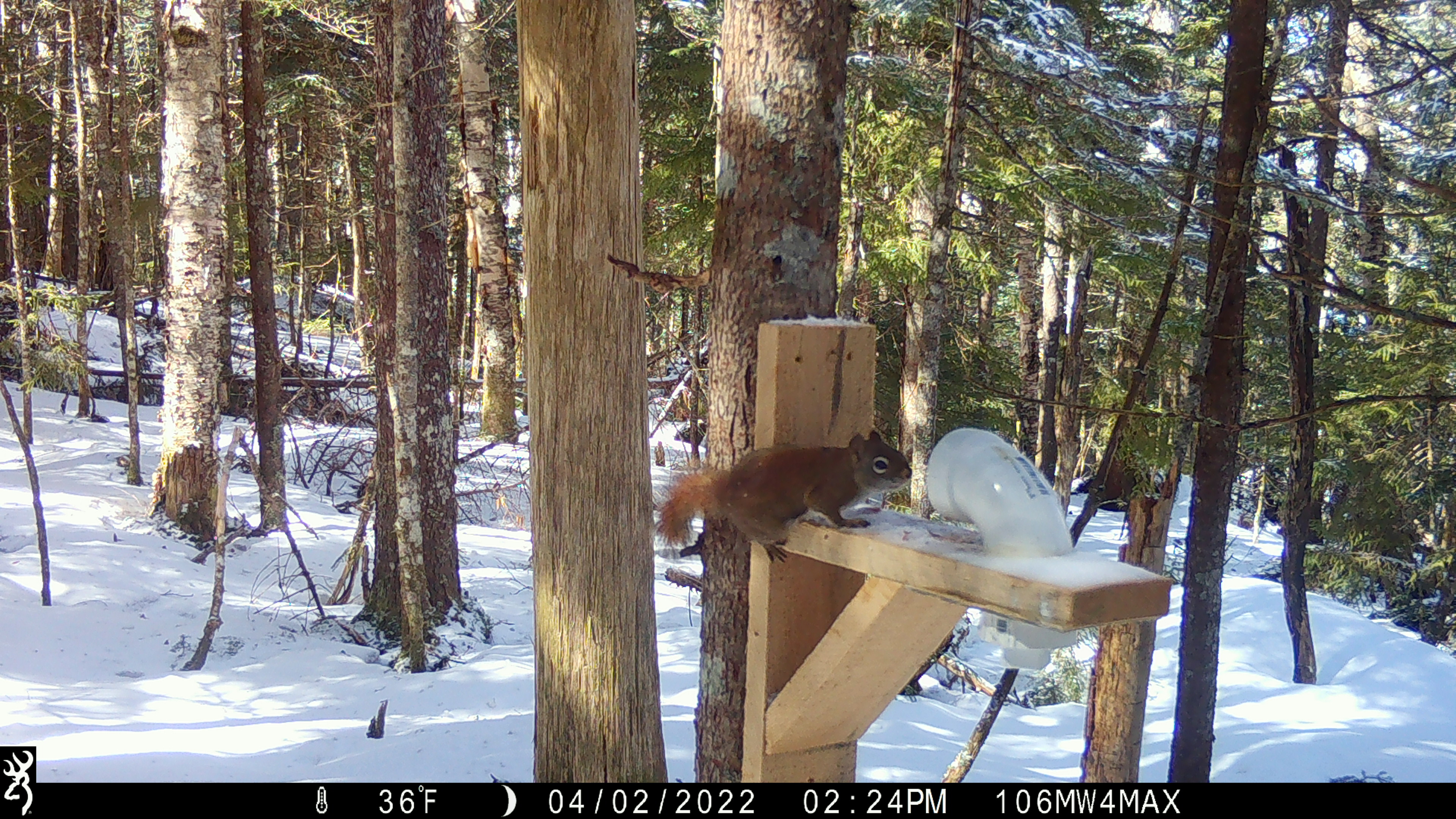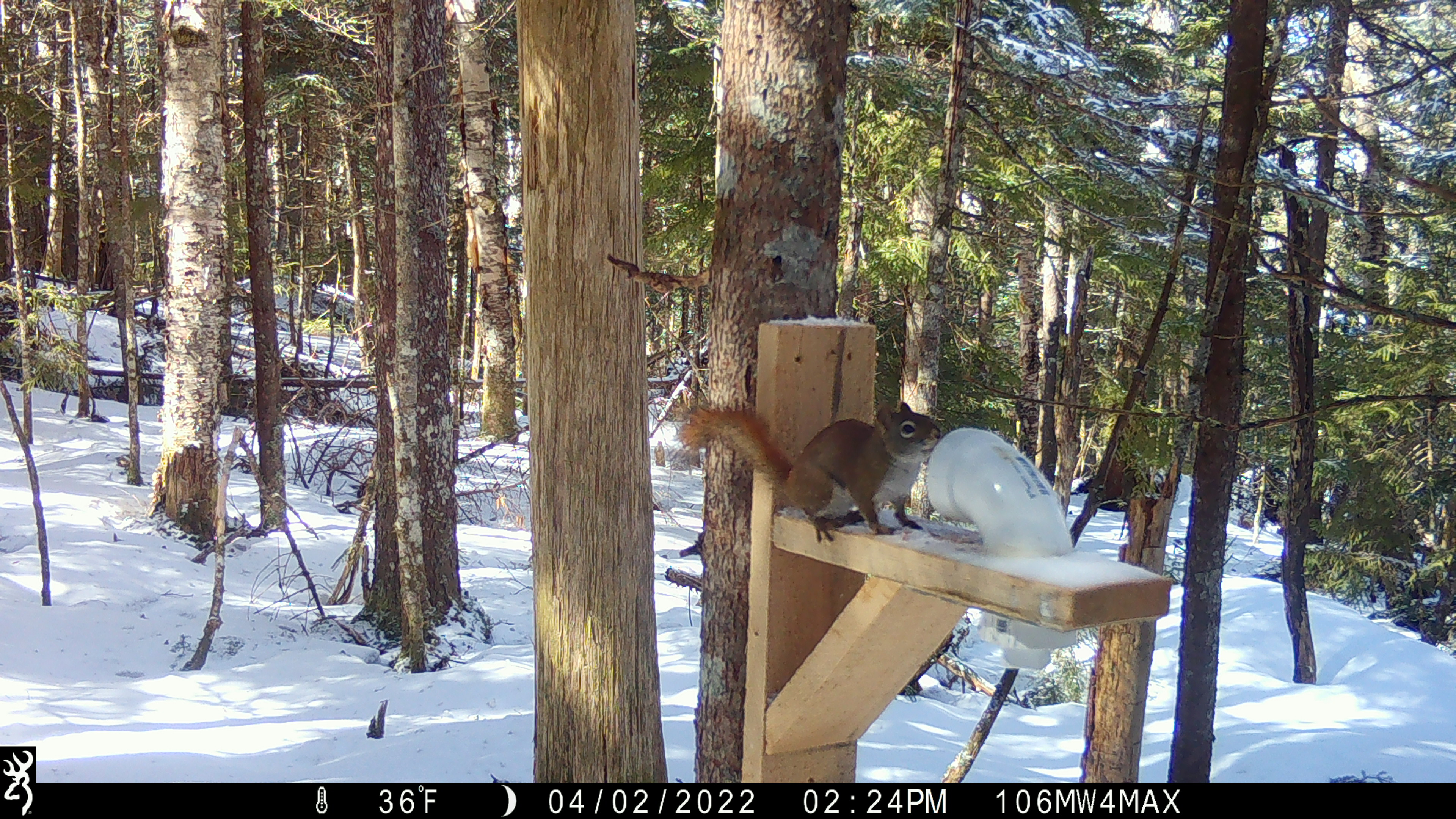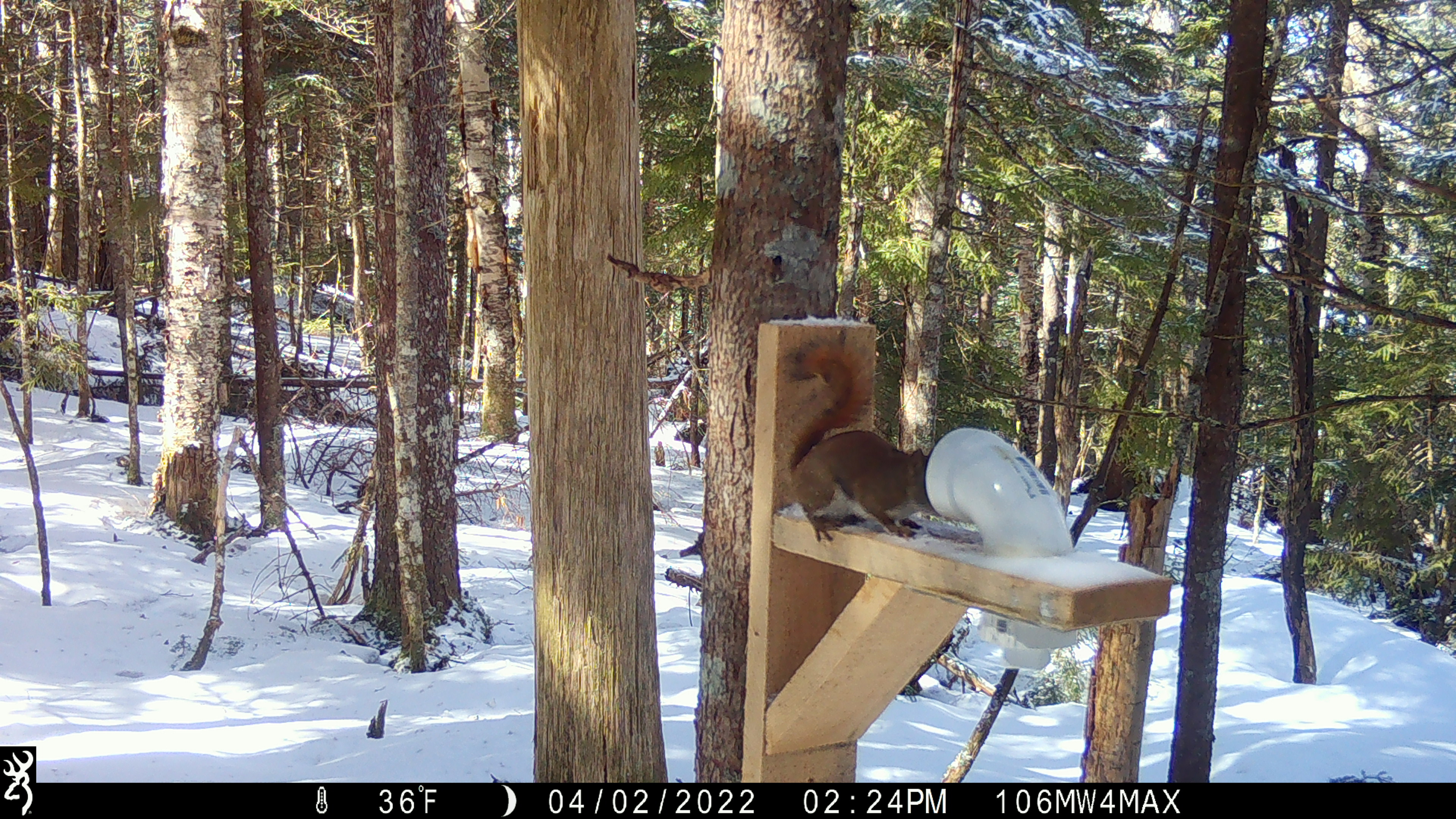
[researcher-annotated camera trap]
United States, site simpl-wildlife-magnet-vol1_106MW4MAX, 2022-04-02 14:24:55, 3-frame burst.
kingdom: Animalia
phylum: Chordata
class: Mammalia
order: Rodentia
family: Sciuridae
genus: Tamiasciurus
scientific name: Tamiasciurus hudsonicus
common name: red squirrel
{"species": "red squirrel (Tamiasciurus hudsonicus)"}